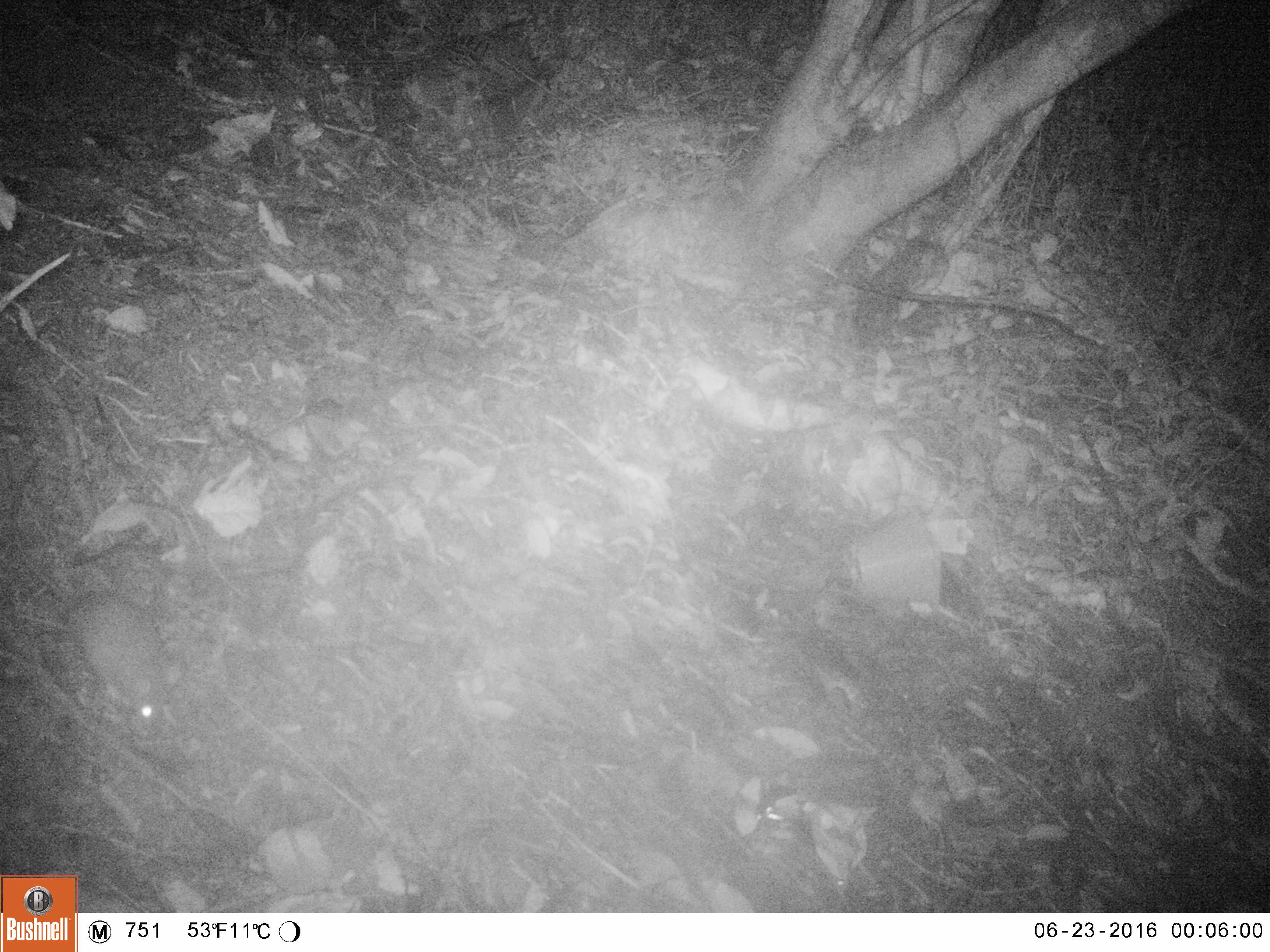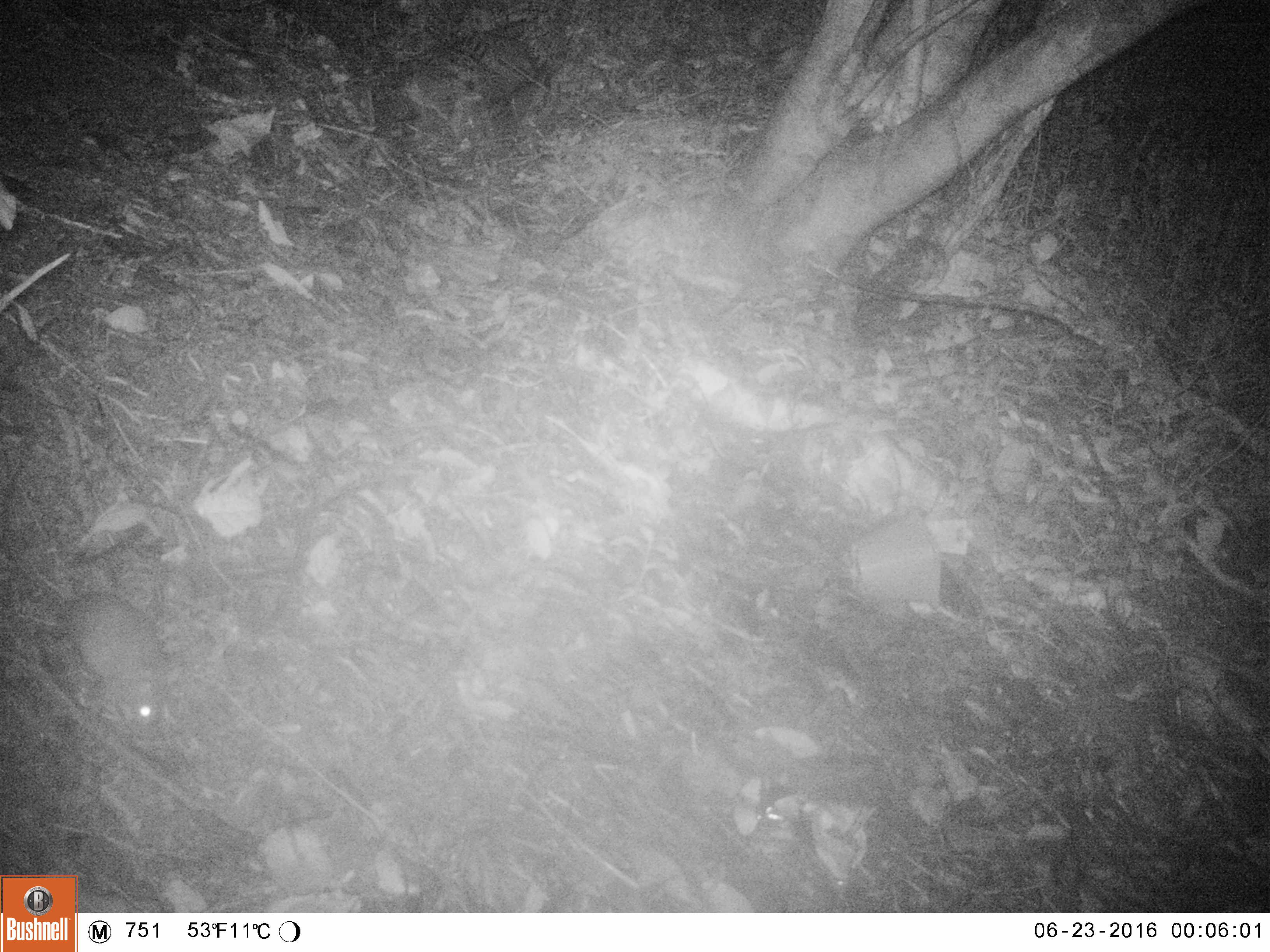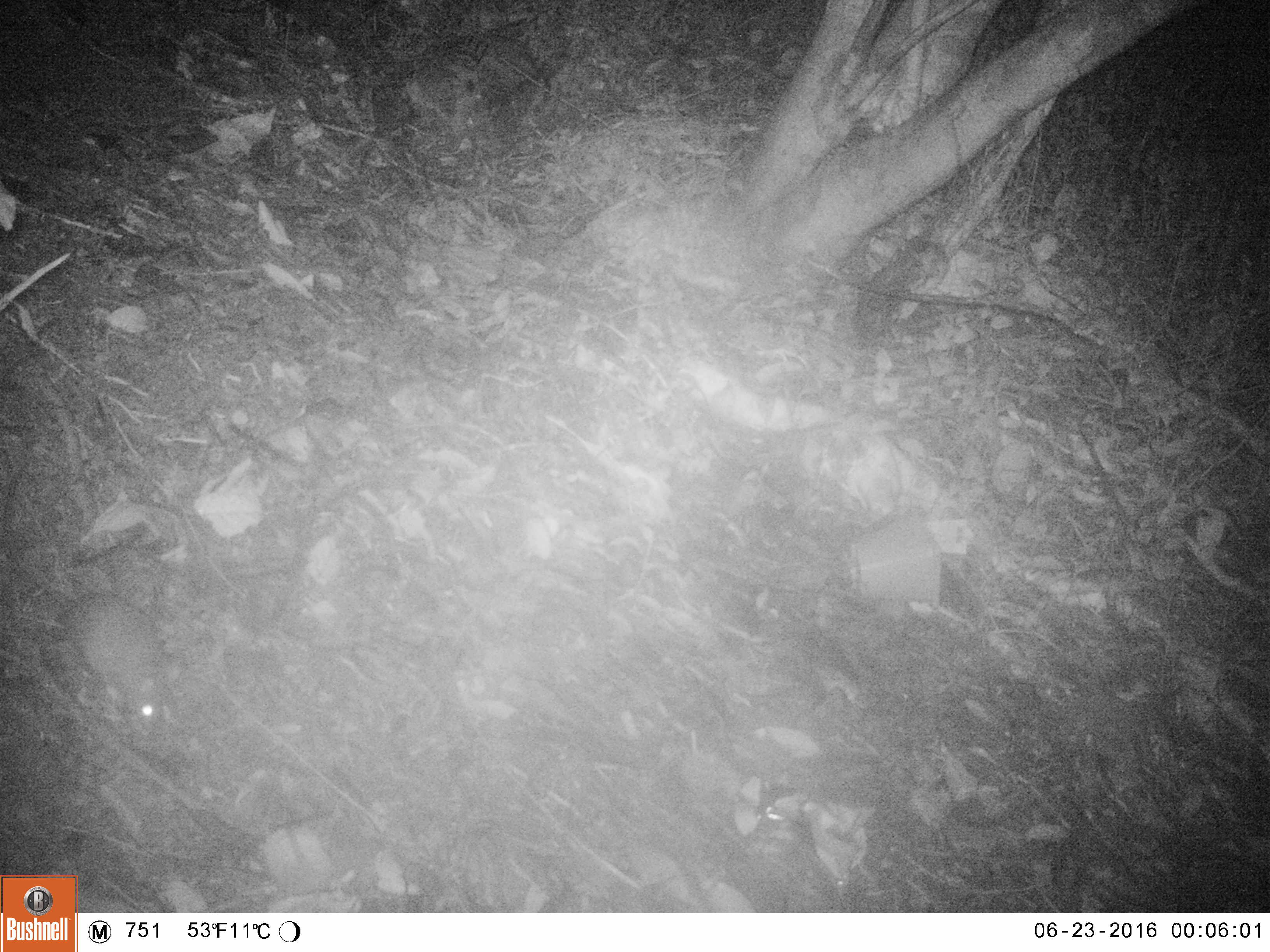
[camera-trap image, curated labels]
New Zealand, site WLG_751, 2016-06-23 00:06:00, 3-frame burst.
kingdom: Animalia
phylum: Chordata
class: Mammalia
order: Rodentia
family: Muridae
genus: Rattus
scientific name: Rattus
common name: rat